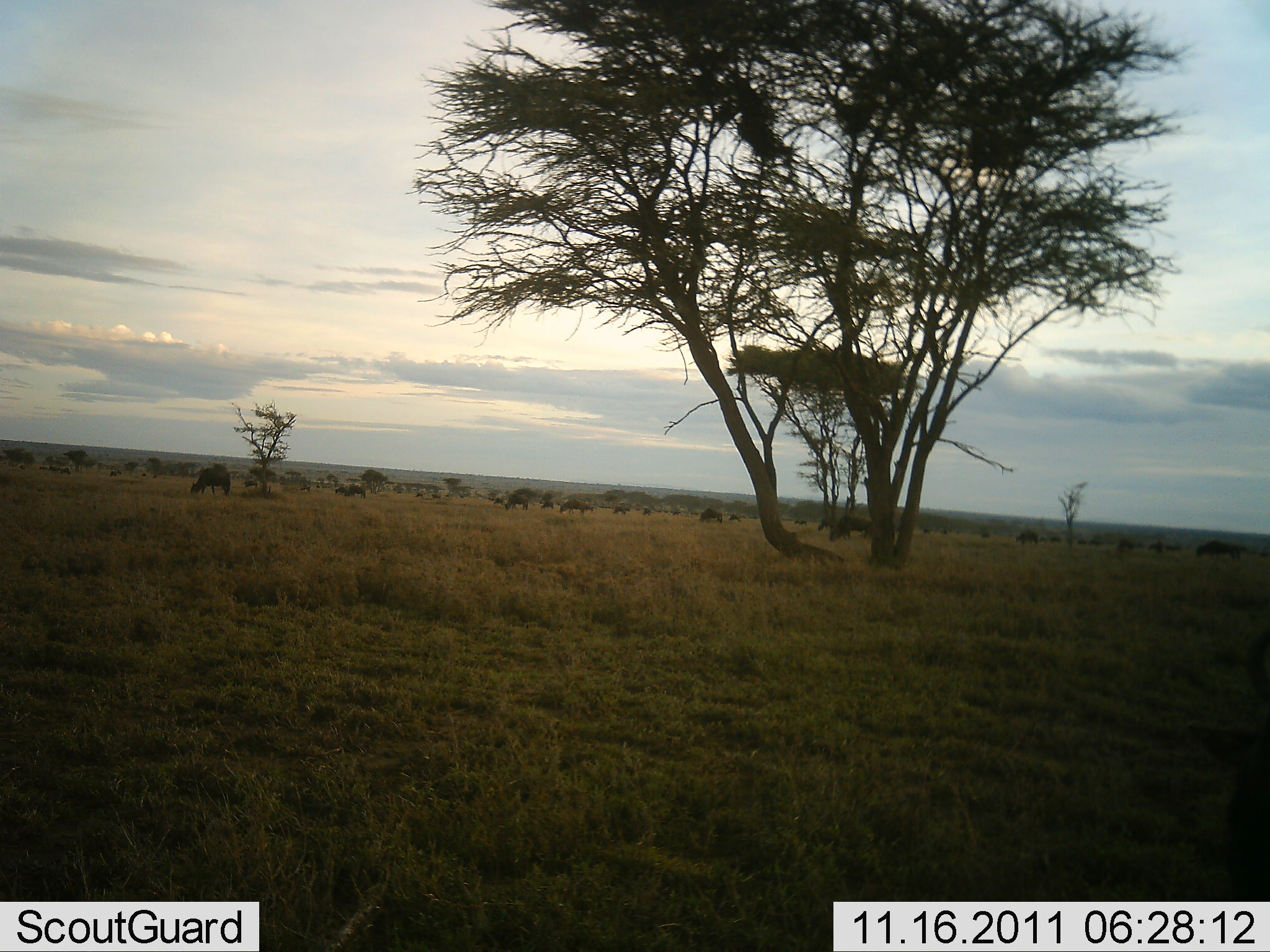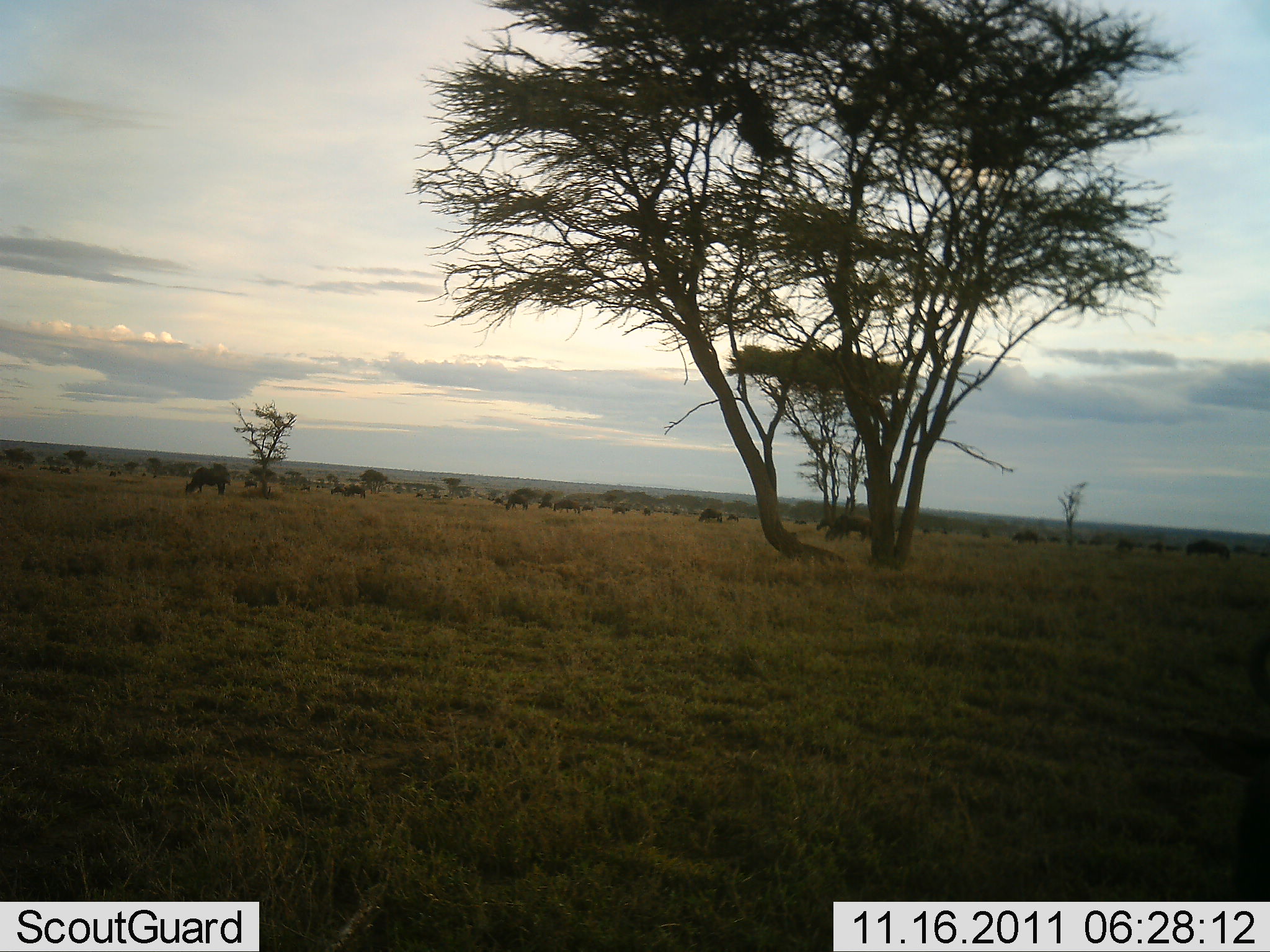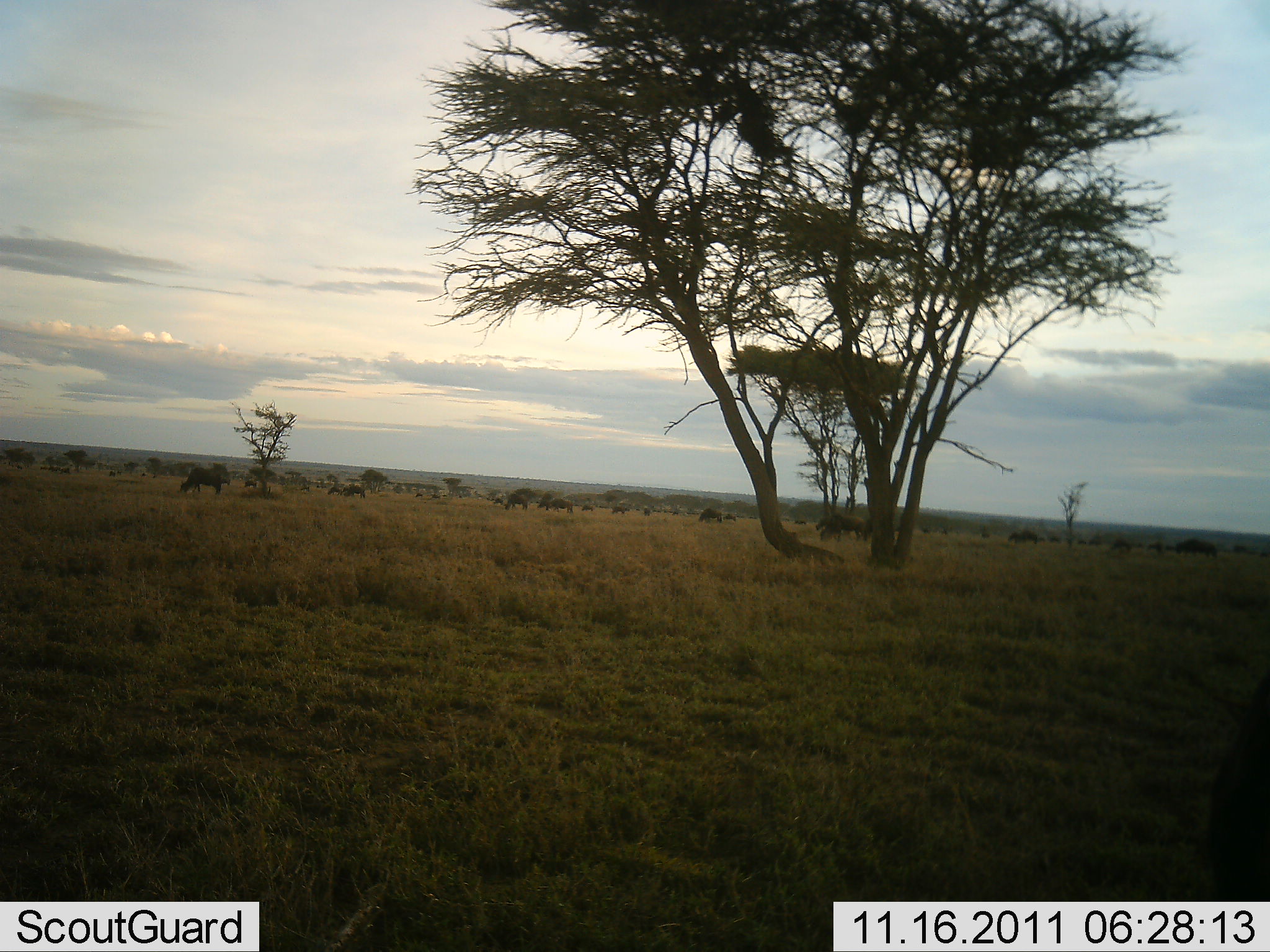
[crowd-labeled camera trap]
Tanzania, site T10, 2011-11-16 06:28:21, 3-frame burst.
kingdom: Animalia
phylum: Chordata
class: Mammalia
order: Artiodactyla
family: Bovidae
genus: Connochaetes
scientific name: Connochaetes taurinus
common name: blue wildebeest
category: wildebeest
Wildebeest (blue wildebeest) (Connochaetes taurinus), count 11-50. Behavior (volunteer vote fractions): standing 31%, resting 0%, moving 44%, interacting 6%. Young present (vote fraction): 0%. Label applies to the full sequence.